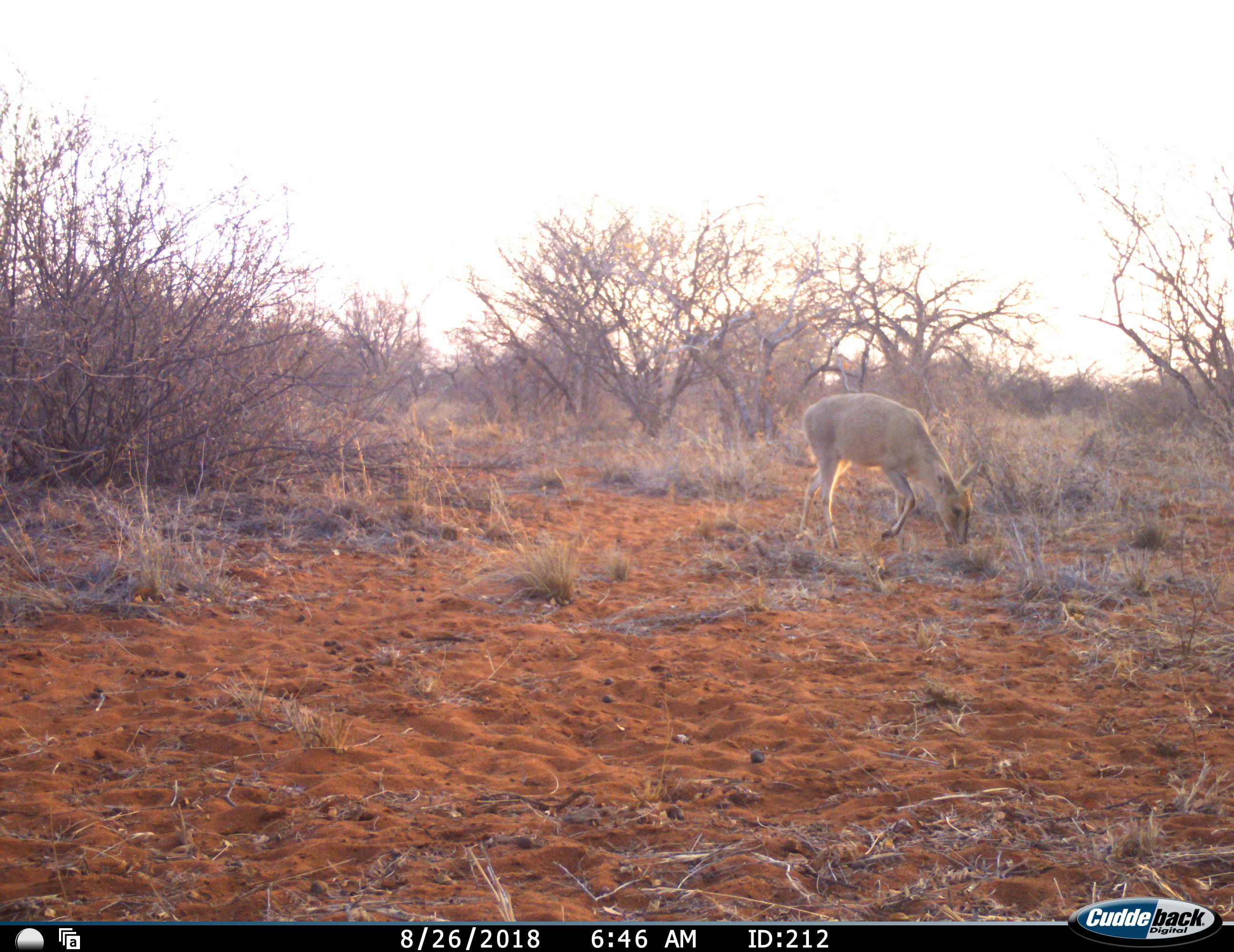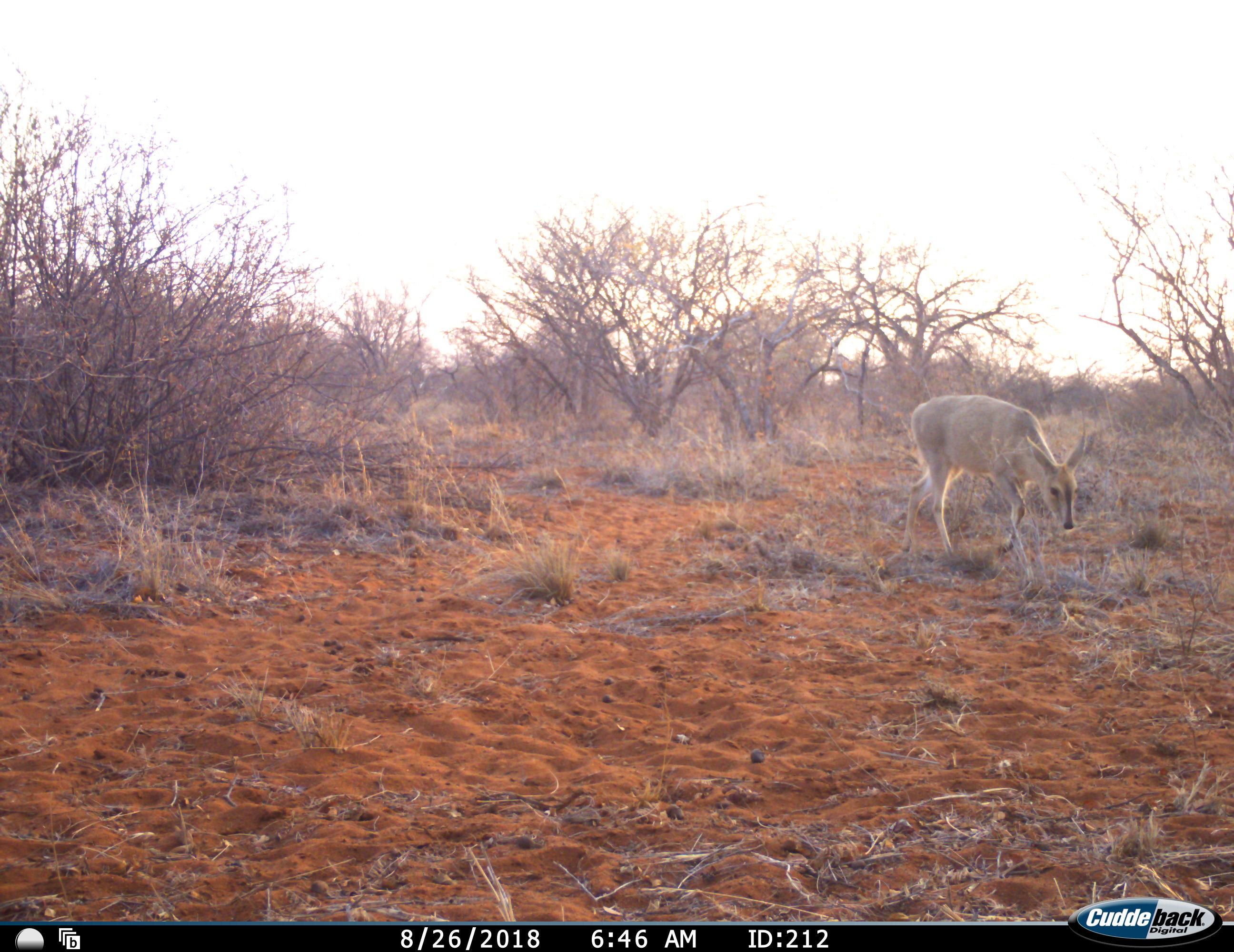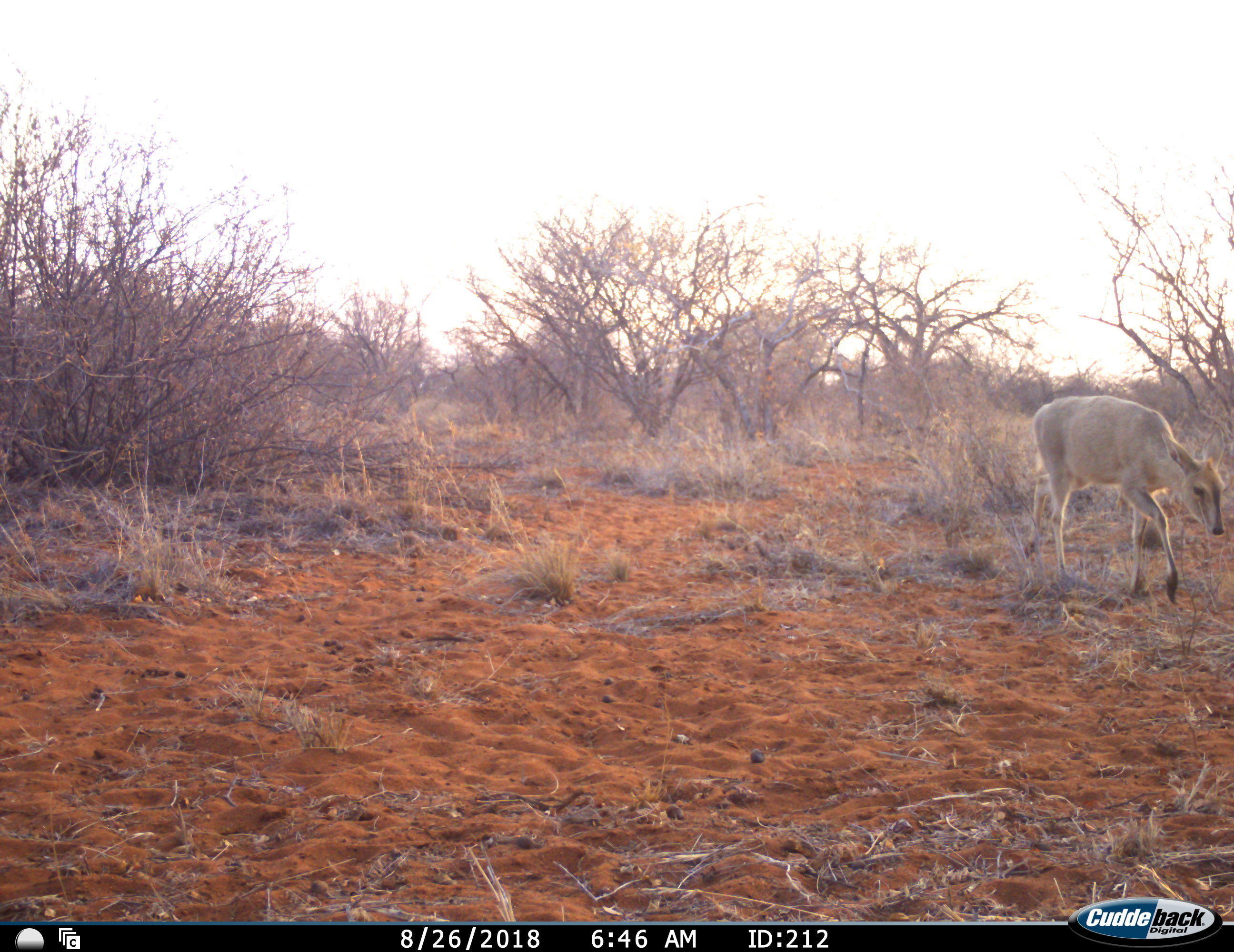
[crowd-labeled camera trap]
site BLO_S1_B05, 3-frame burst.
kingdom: Animalia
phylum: Chordata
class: Mammalia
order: Artiodactyla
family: Bovidae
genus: Sylvicapra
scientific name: Sylvicapra grimmia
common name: common duiker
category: duikercommongrey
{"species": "duikercommongrey (common duiker) (Sylvicapra grimmia)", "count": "1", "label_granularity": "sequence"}